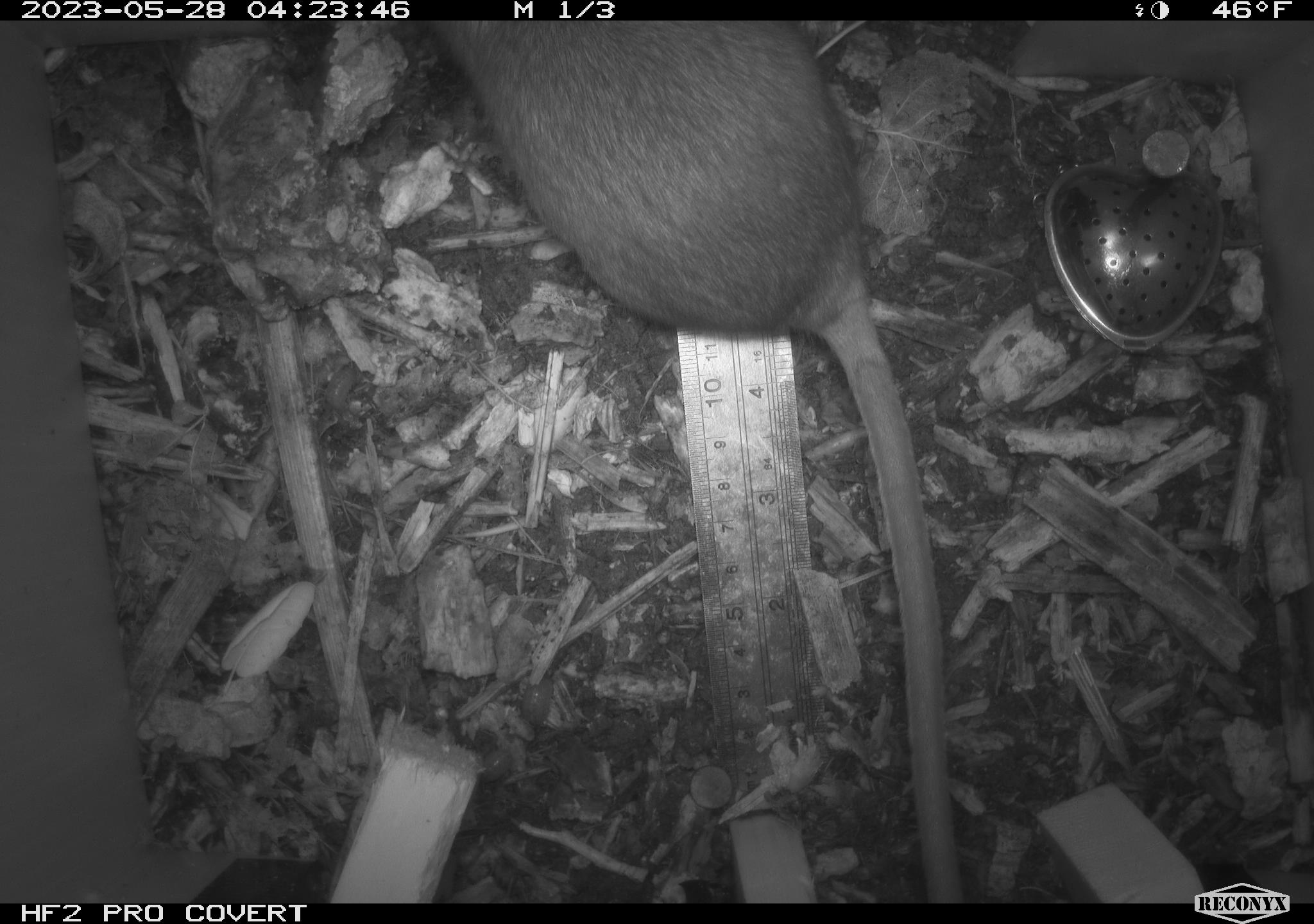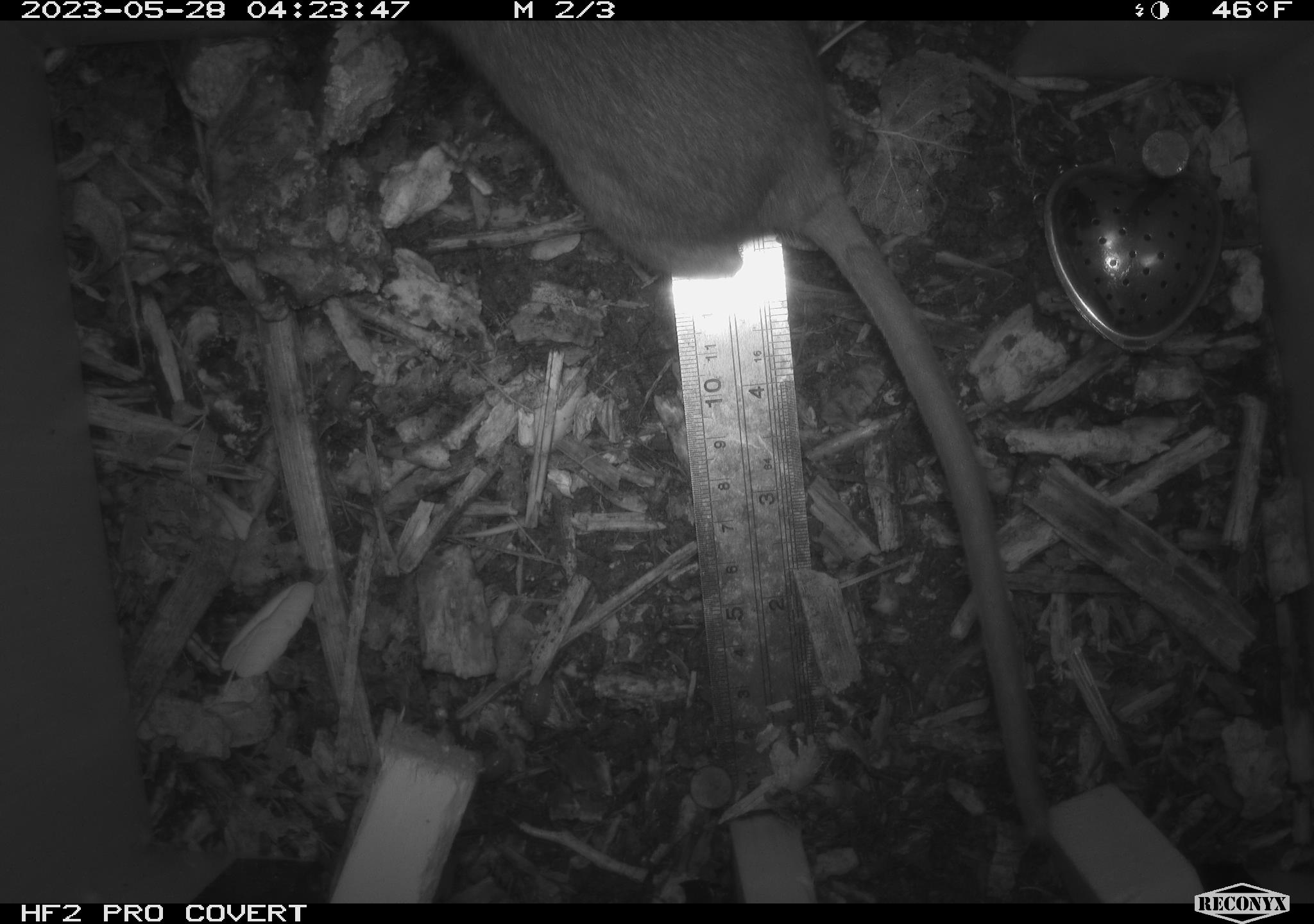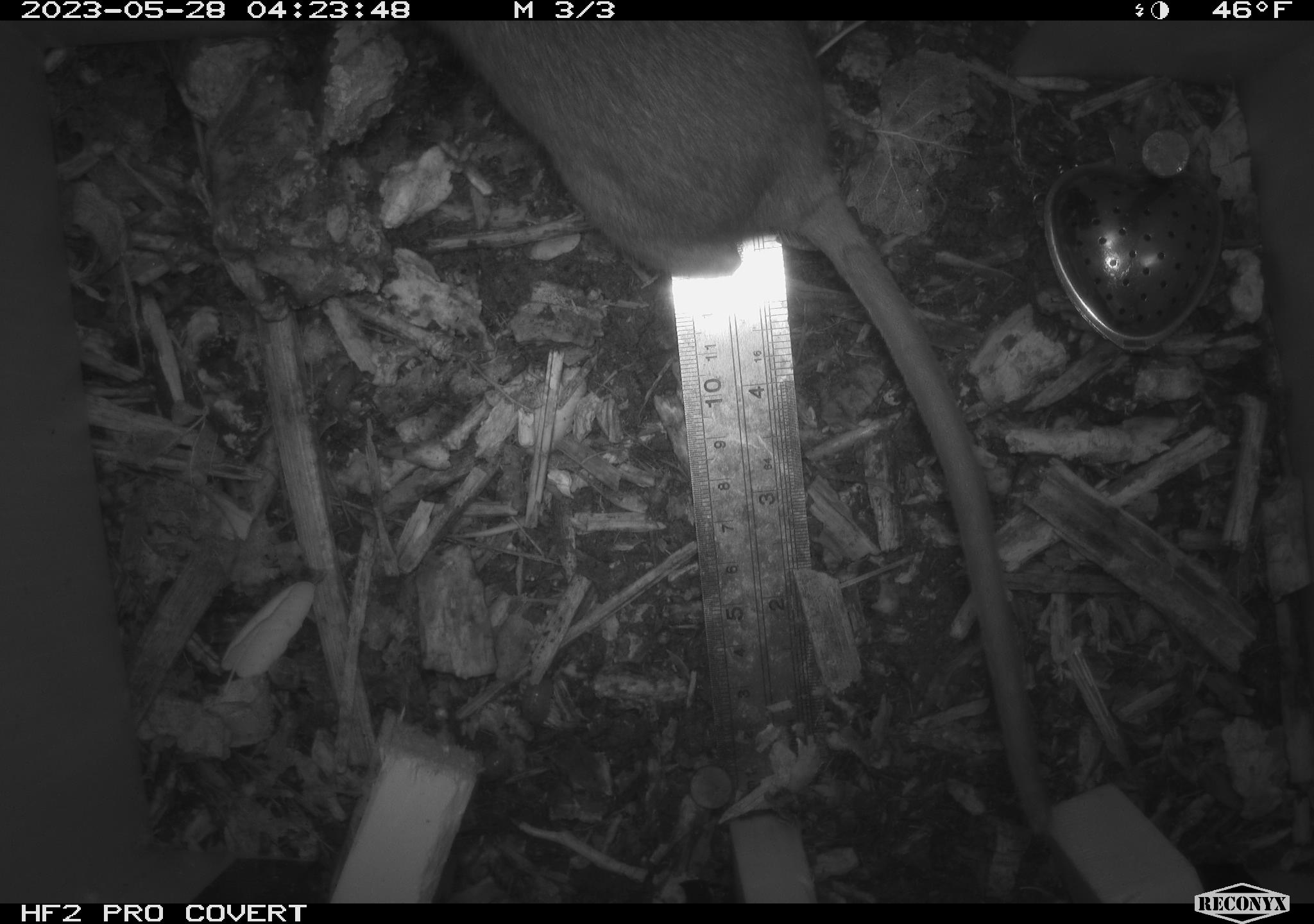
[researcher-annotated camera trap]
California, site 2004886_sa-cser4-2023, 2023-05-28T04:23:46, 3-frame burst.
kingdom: Animalia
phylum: Chordata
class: Mammalia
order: Rodentia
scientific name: Rodentia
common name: woodrat or rat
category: woodrat or rat species